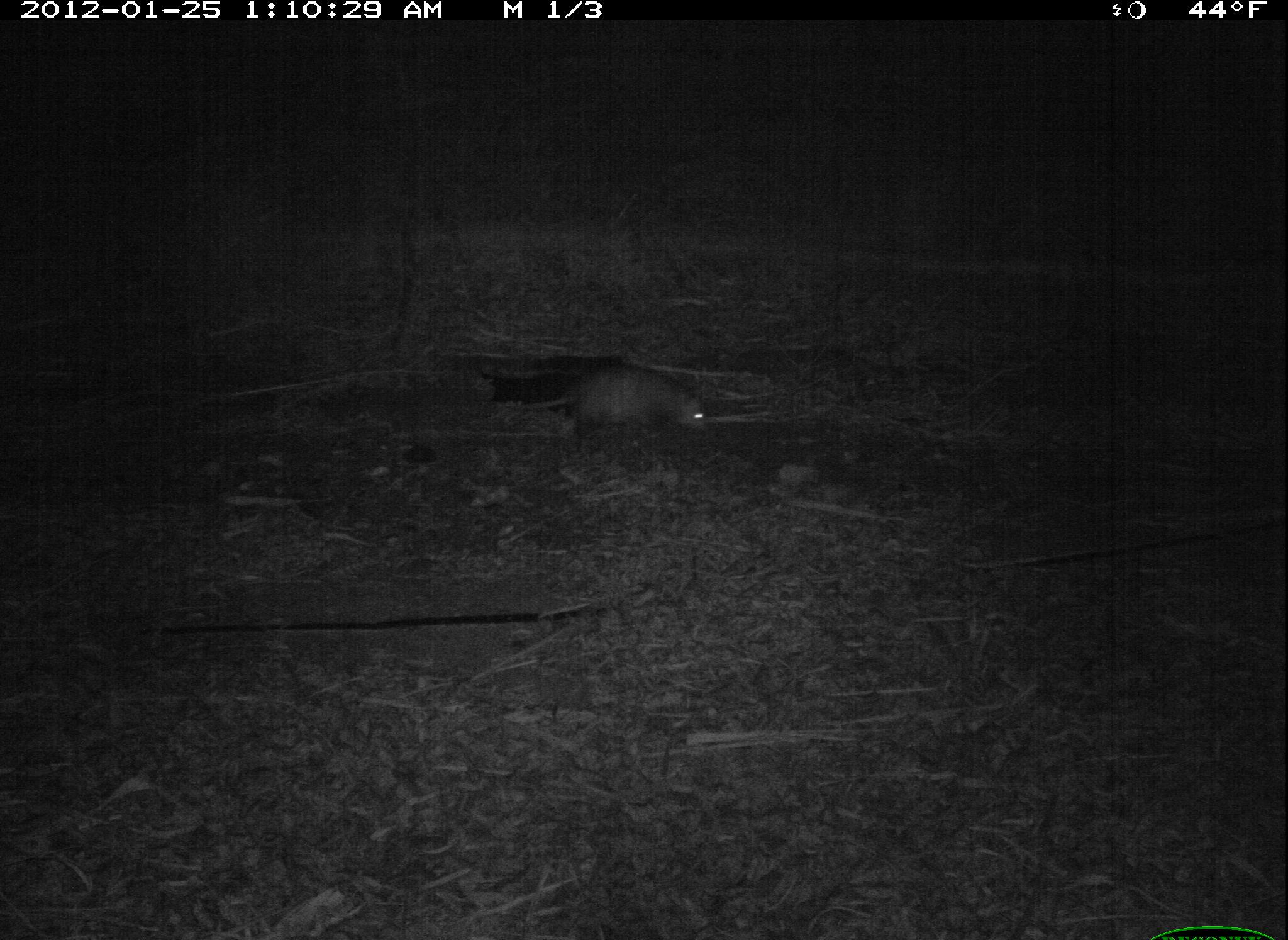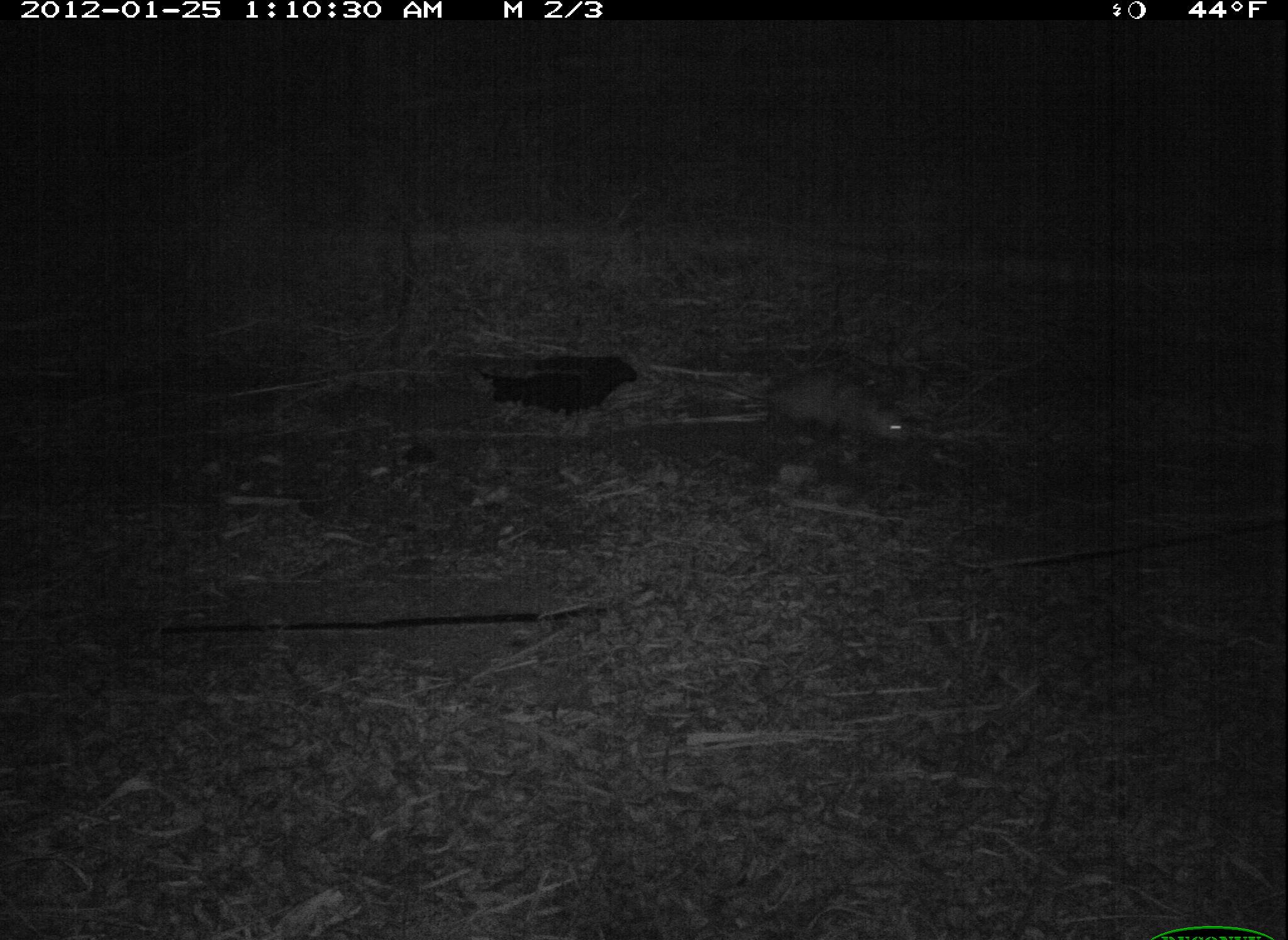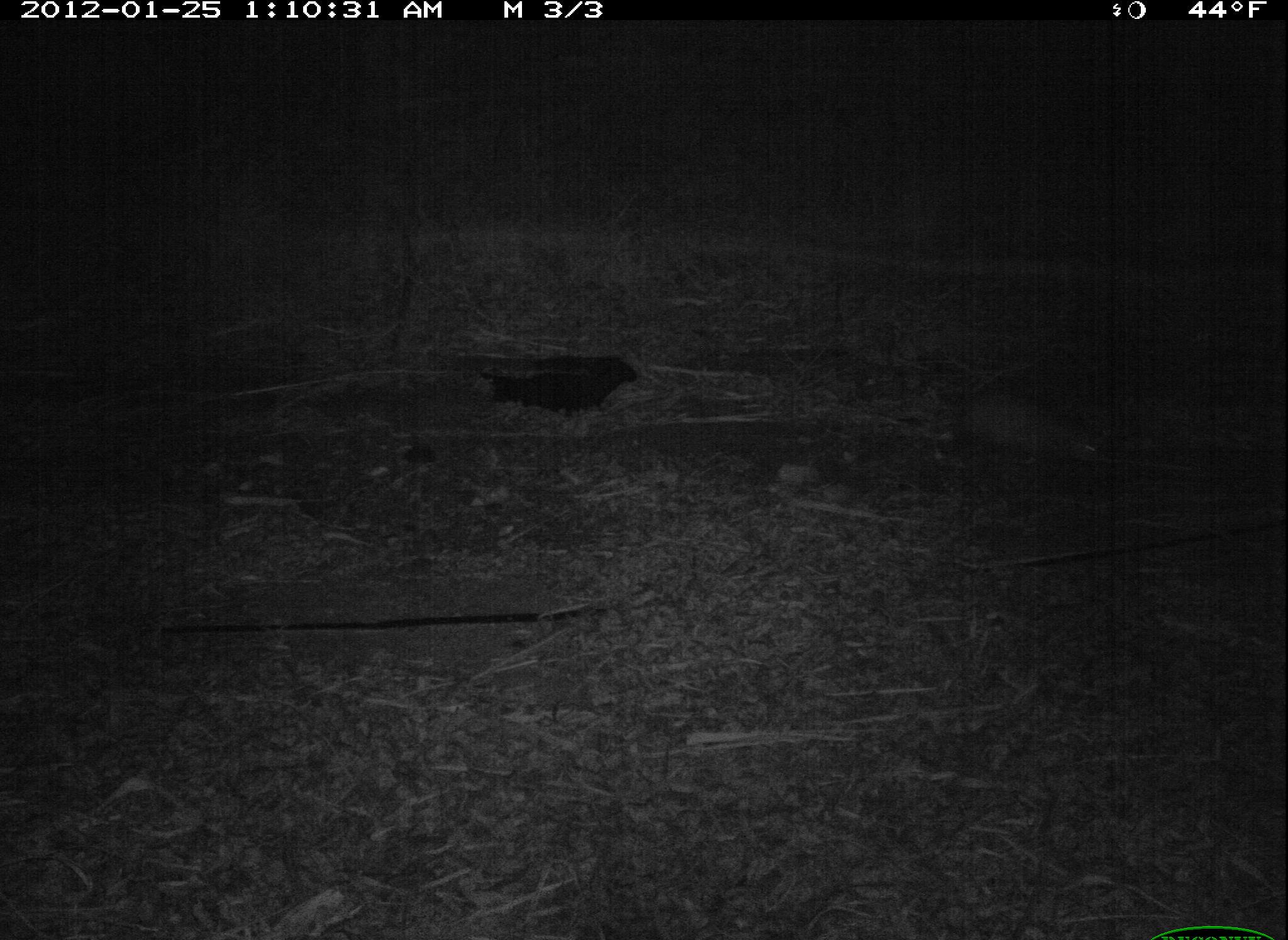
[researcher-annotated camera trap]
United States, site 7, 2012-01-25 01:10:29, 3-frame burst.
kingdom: Animalia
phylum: Chordata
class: Mammalia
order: Didelphimorphia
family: Didelphidae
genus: Didelphis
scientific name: Didelphis virginiana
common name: virginia opossum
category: opossum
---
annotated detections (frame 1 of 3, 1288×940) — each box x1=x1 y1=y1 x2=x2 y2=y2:
opossum: x1=497 y1=358 x2=729 y2=448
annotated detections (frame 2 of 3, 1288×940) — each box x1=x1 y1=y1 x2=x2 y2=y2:
opossum: x1=741 y1=361 x2=947 y2=474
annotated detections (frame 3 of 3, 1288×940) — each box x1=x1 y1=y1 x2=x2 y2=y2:
opossum: x1=935 y1=353 x2=1133 y2=474